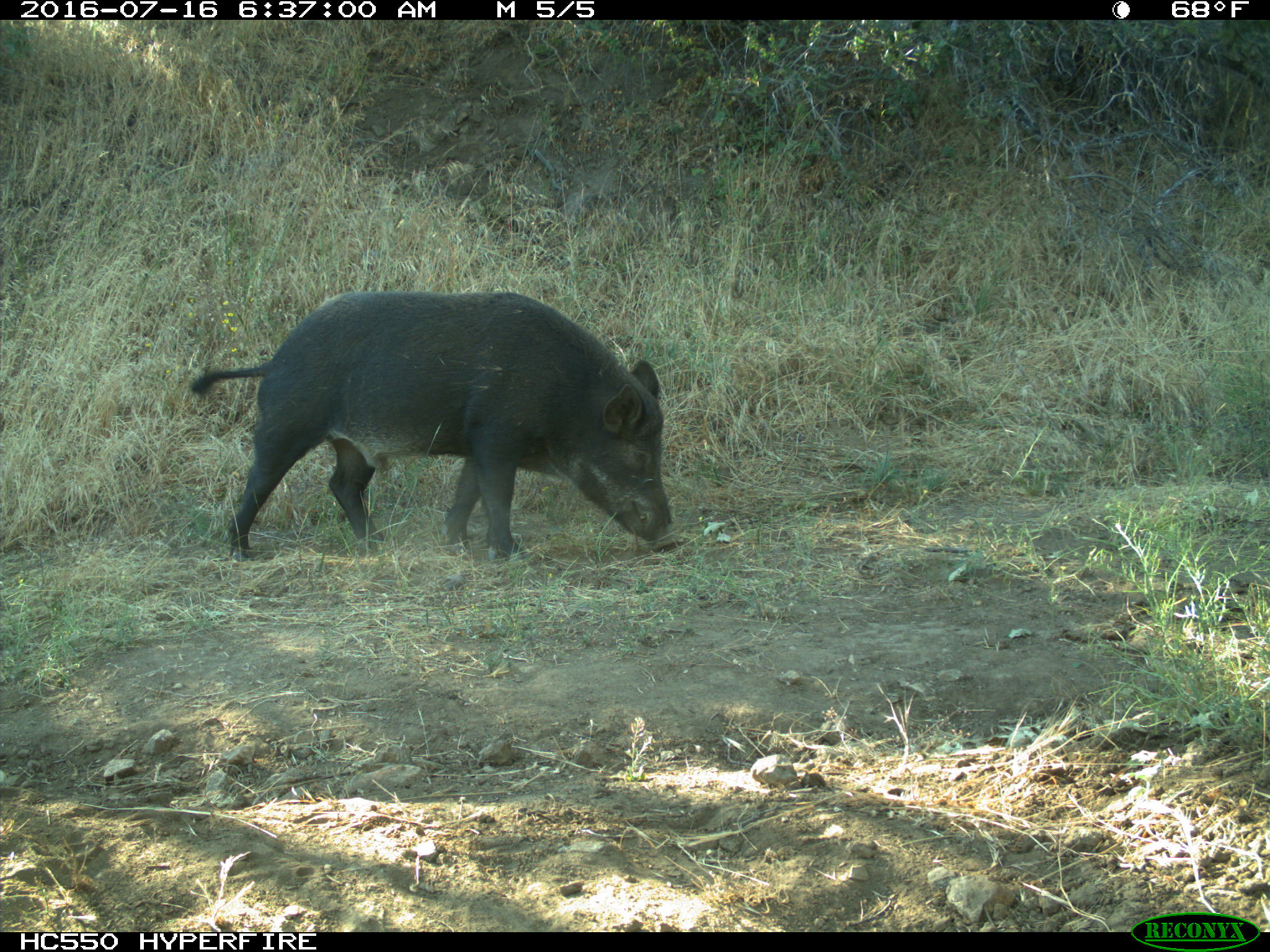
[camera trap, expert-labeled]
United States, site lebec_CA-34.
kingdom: Animalia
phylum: Chordata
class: Mammalia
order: Artiodactyla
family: Suidae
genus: Sus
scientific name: Sus scrofa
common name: wild boar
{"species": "Sus scrofa (wild boar)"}